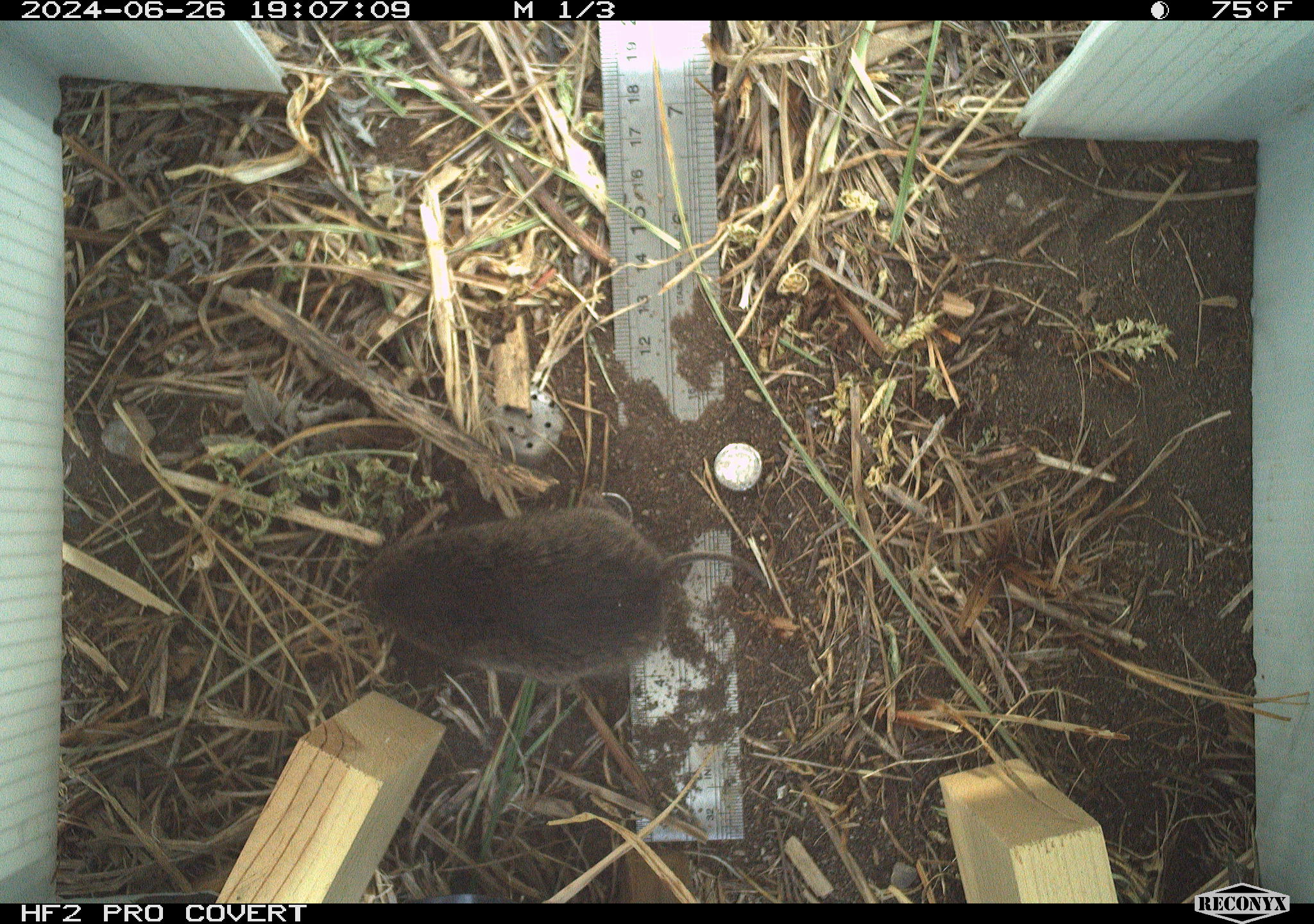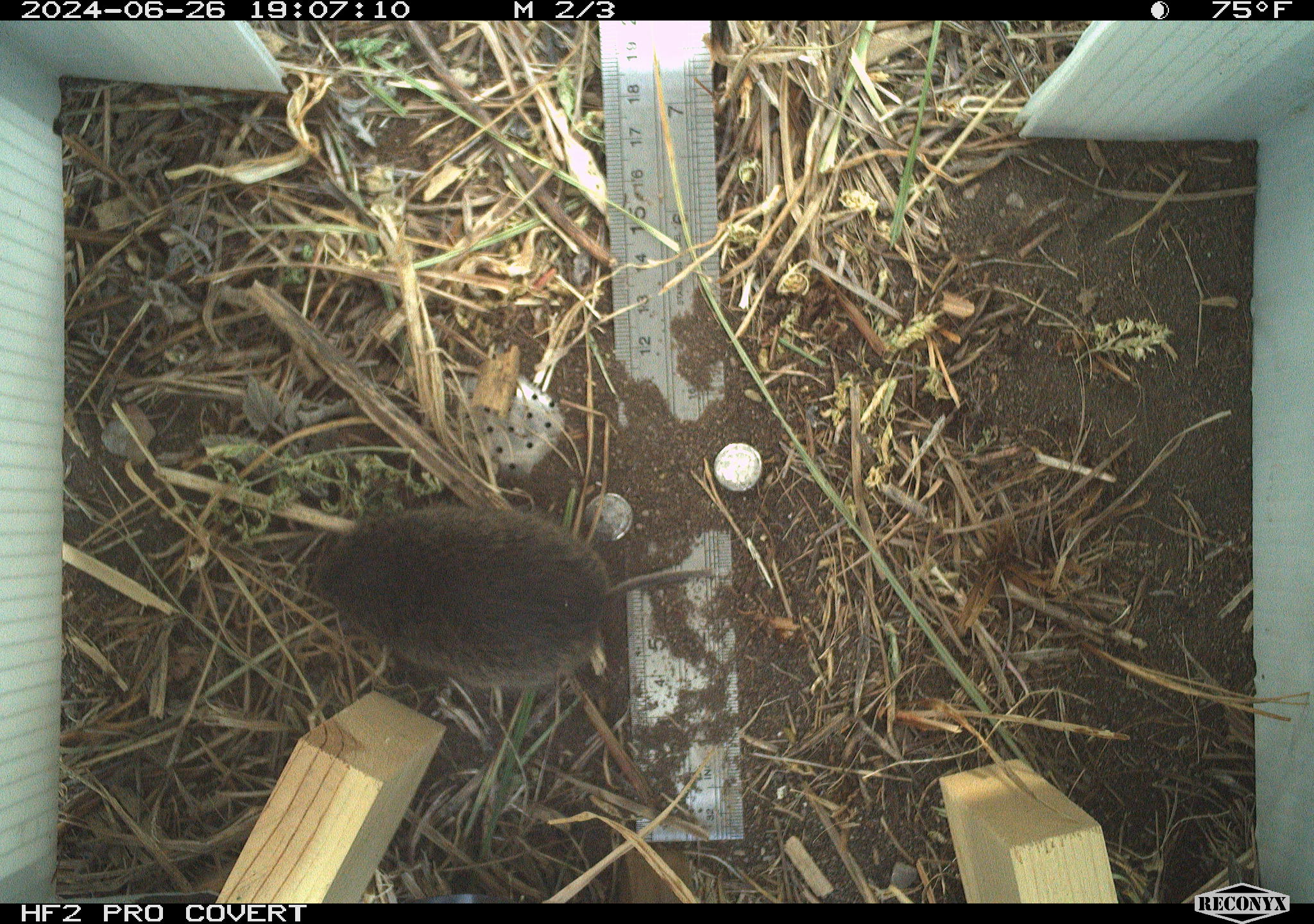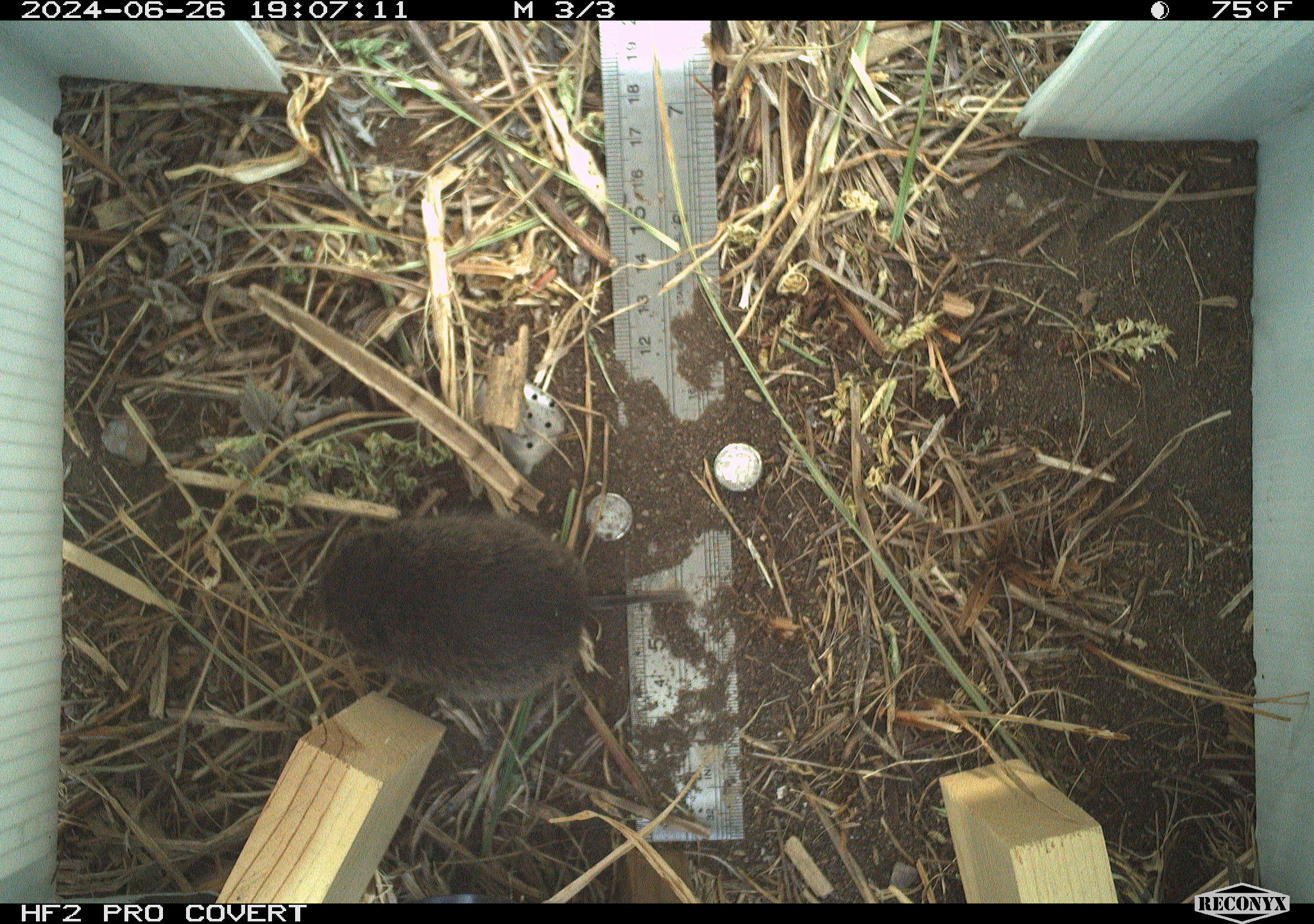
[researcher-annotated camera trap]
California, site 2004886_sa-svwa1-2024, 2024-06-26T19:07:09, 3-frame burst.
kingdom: Animalia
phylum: Chordata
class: Mammalia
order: Rodentia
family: Cricetidae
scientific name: Arvicolinae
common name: voles, lemmings, and muskrats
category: arvicolinae subfamily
Arvicolinae subfamily (voles, lemmings, and muskrats) (Arvicolinae).